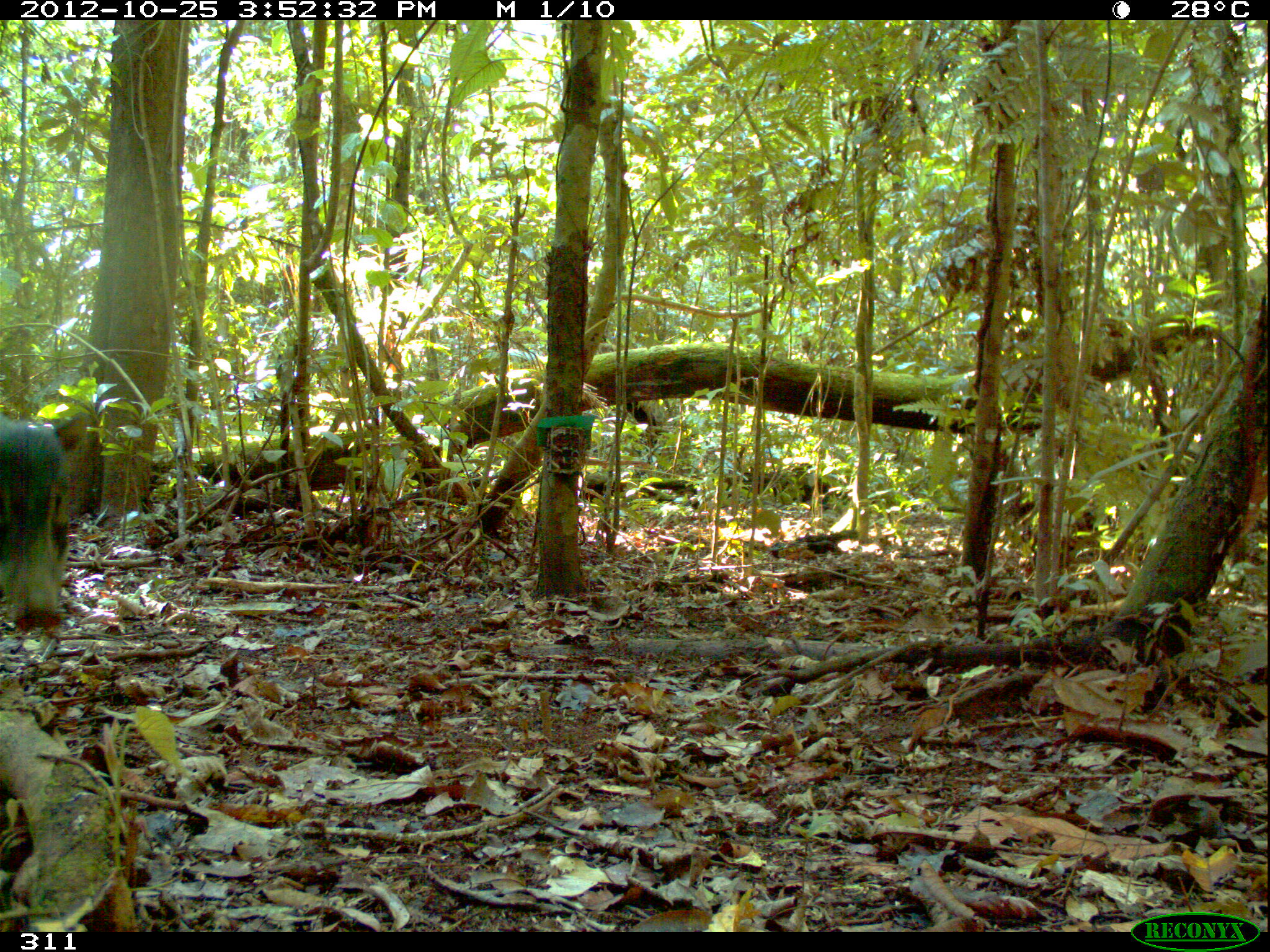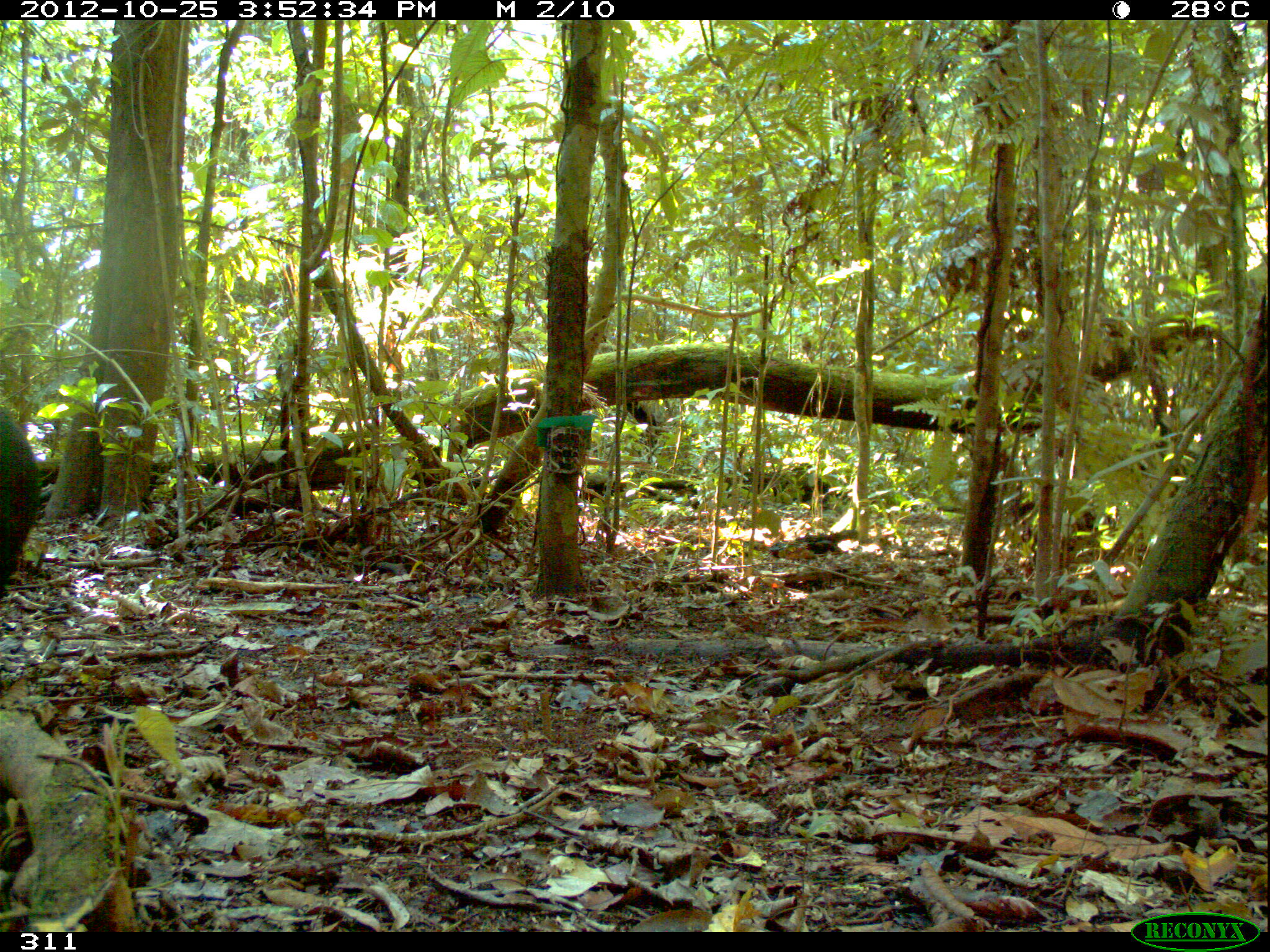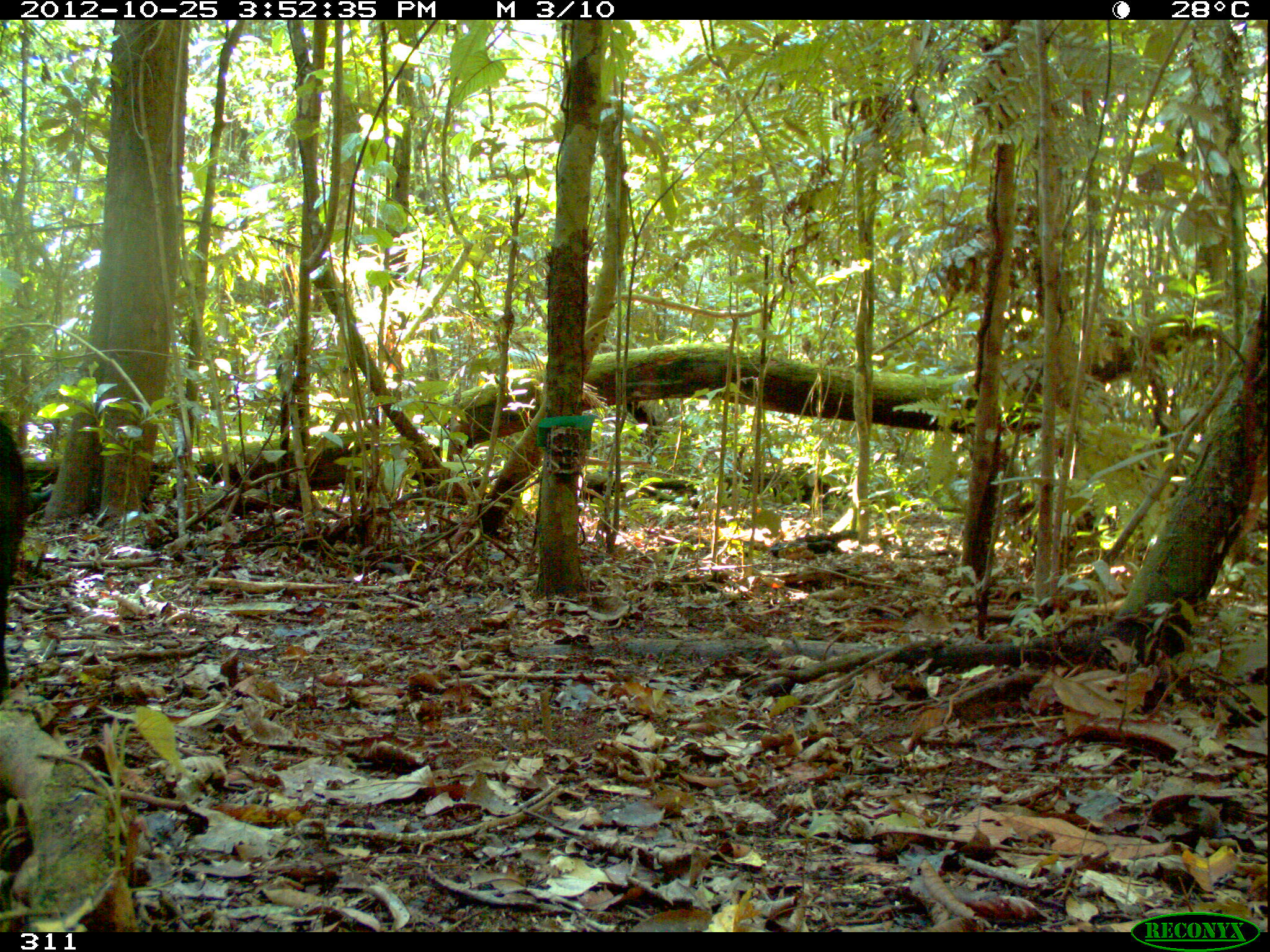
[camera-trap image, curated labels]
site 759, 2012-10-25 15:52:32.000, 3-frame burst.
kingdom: Animalia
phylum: Chordata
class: Mammalia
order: Artiodactyla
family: Tayassuidae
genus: Tayassu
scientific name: Tayassu pecari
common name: white-lipped peccary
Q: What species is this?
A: Tayassu pecari (white-lipped peccary).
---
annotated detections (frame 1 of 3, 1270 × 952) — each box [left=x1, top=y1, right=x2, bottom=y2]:
tayassu pecari: [left=0, top=410, right=89, bottom=633]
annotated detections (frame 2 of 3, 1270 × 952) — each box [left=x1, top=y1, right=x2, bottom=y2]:
tayassu pecari: [left=0, top=408, right=41, bottom=596]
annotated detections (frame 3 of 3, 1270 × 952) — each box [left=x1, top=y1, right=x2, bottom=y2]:
tayassu pecari: [left=0, top=422, right=32, bottom=702]